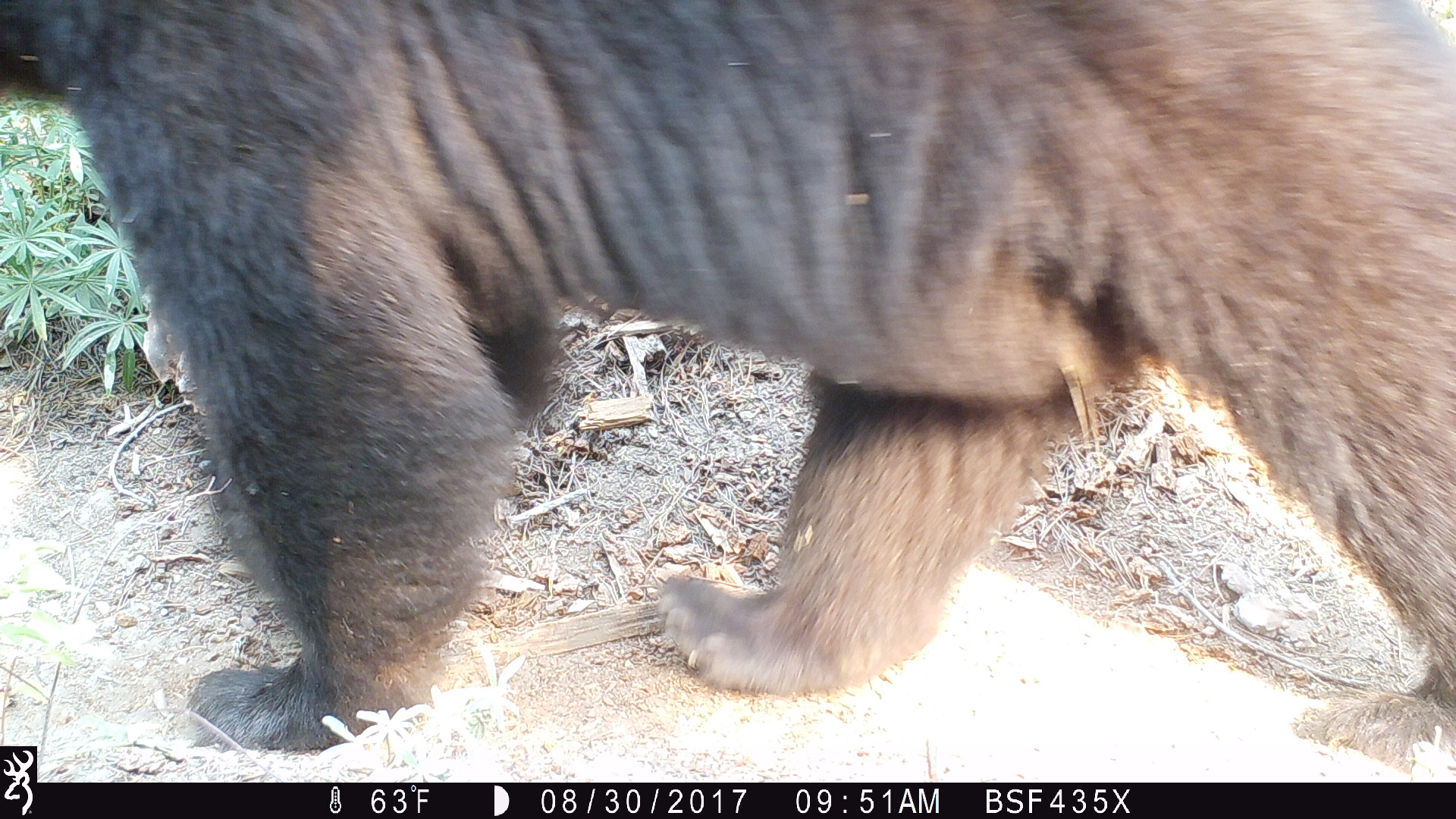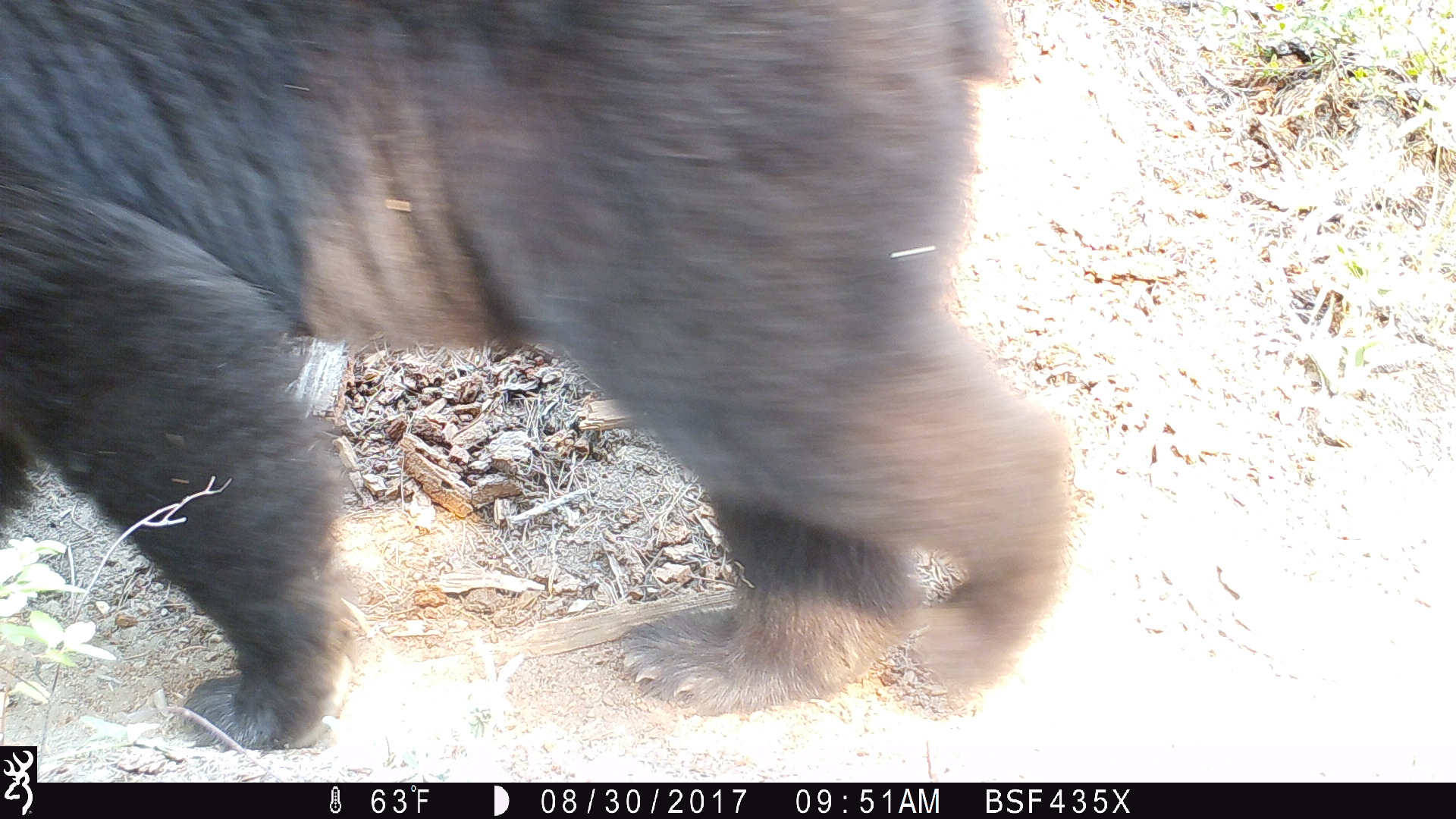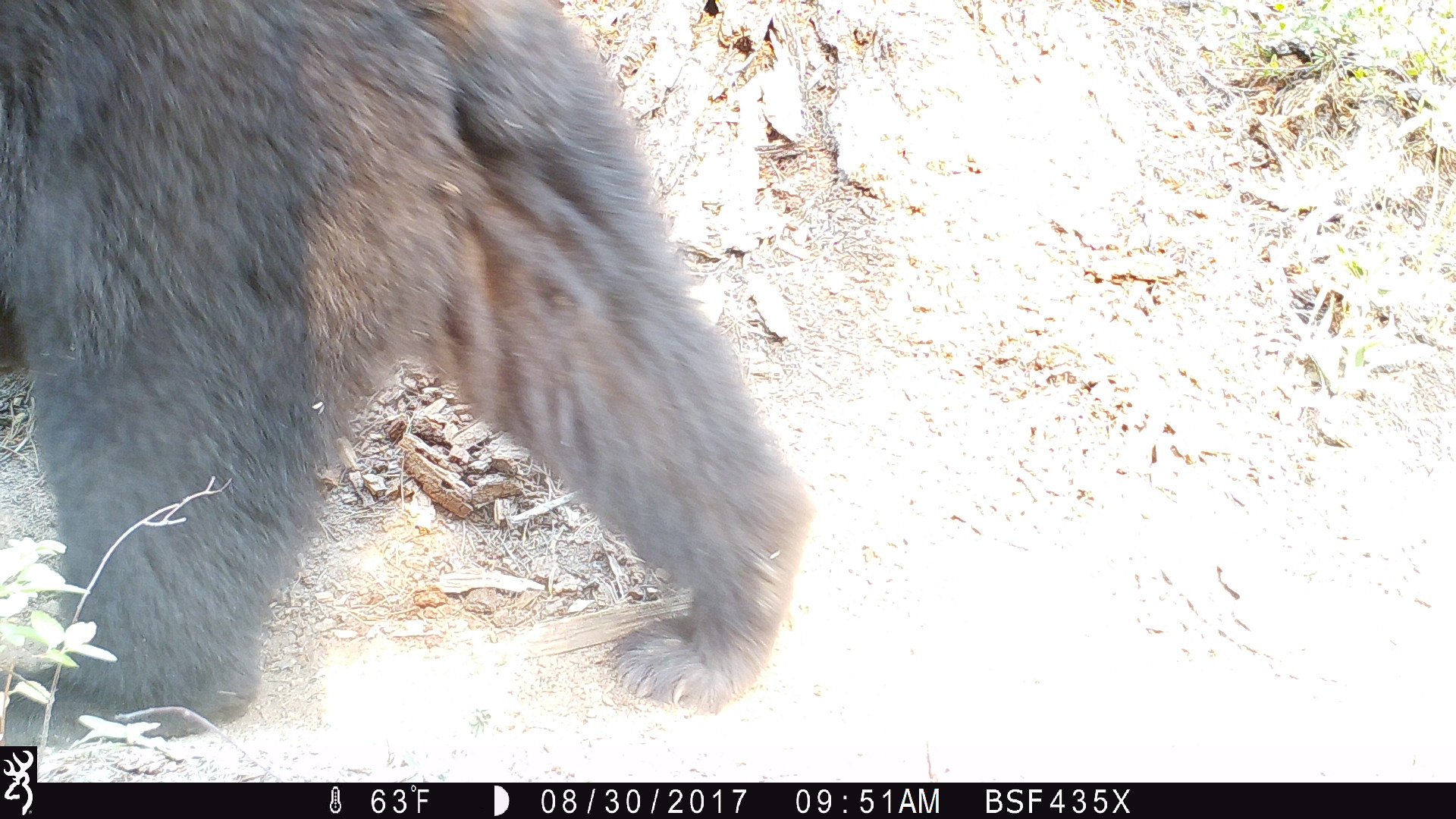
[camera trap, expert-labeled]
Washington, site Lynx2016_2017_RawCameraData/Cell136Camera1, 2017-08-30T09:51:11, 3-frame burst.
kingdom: Animalia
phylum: Chordata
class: Mammalia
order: Carnivora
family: Ursidae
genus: Ursus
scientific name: Ursus americanus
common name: american black bear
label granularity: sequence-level